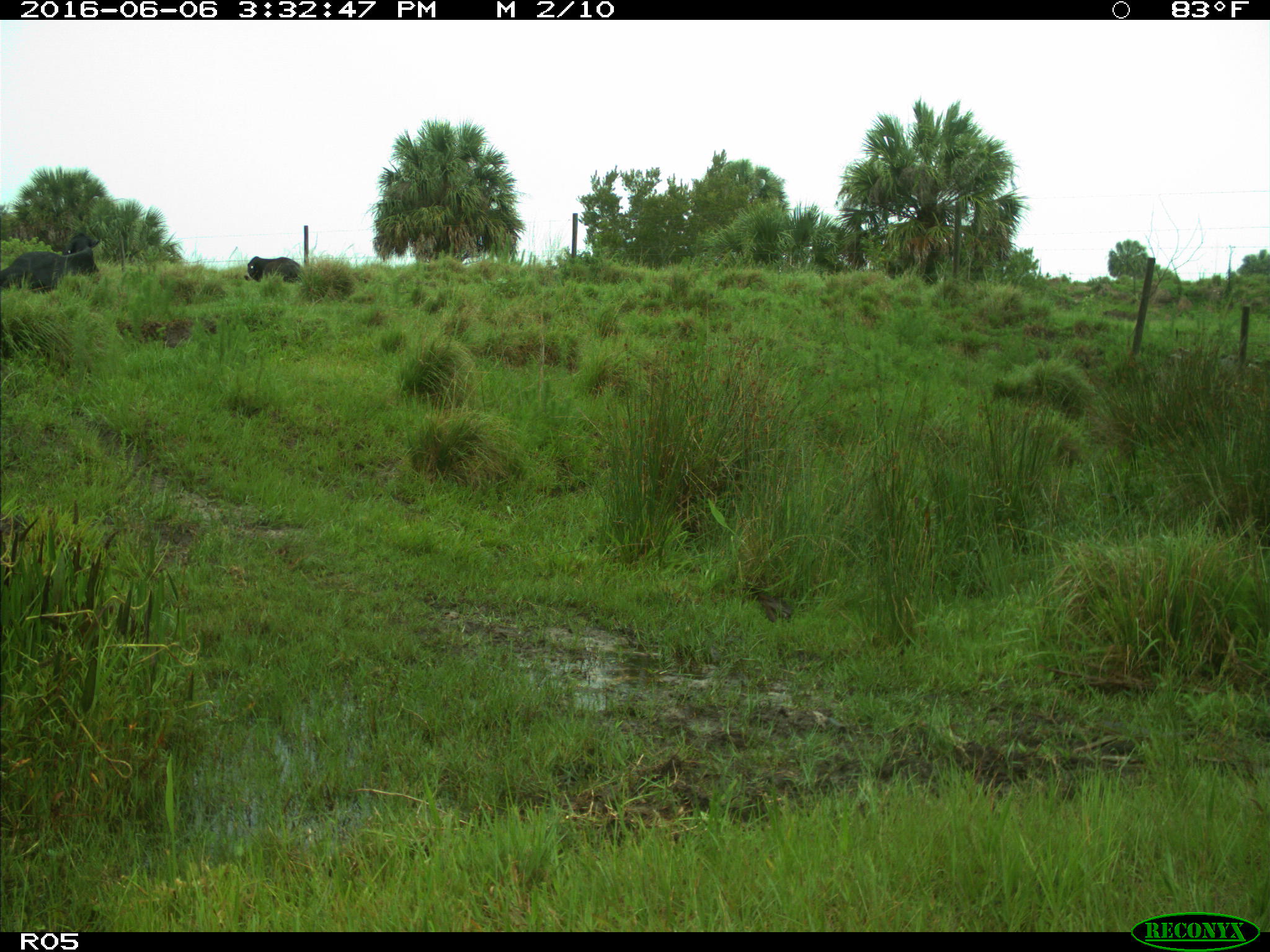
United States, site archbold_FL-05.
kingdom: Animalia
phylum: Chordata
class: Mammalia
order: Artiodactyla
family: Bovidae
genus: Bos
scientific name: Bos taurus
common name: domestic cow